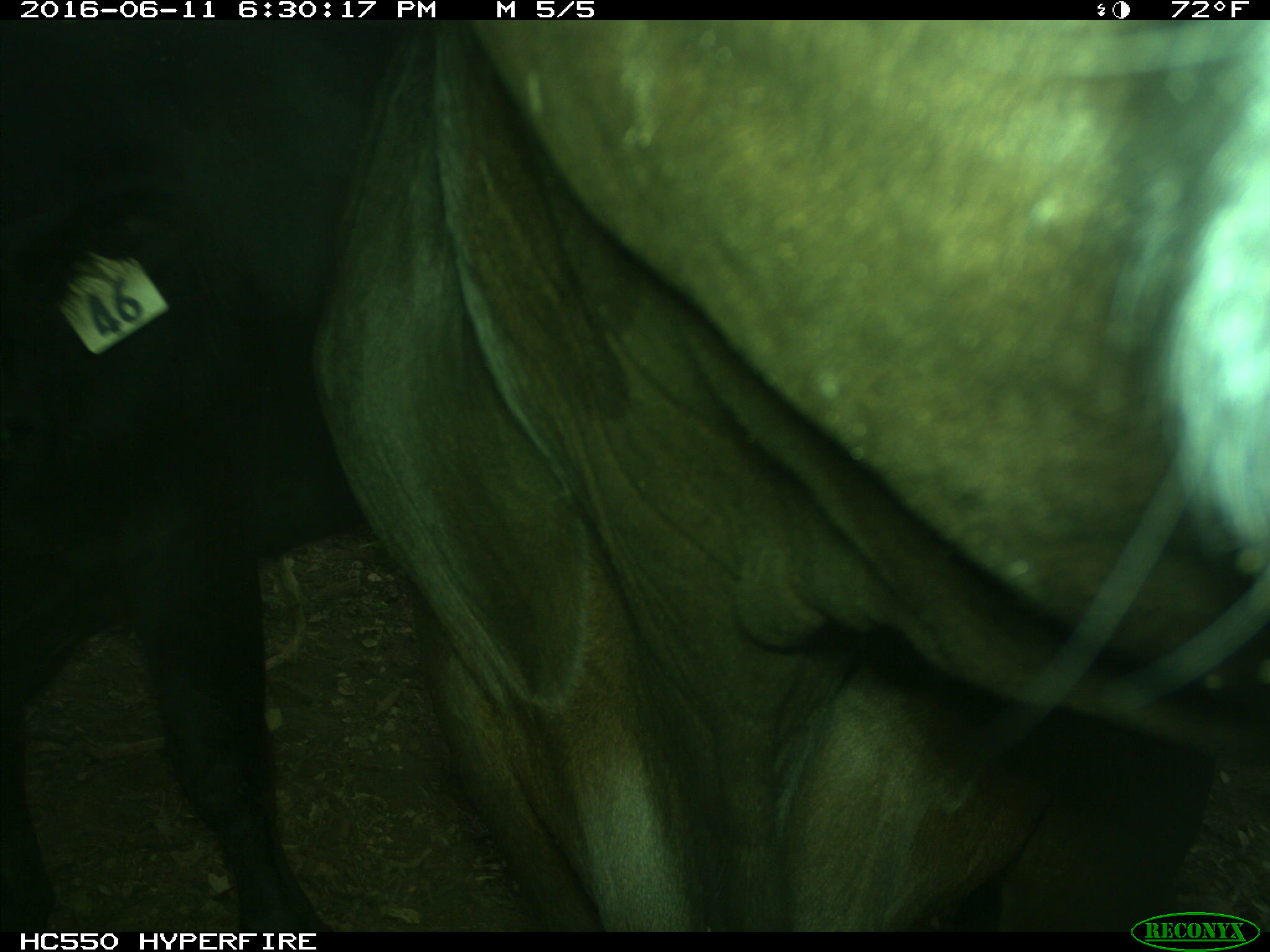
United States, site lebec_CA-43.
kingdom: Animalia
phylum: Chordata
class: Mammalia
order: Artiodactyla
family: Bovidae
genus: Bos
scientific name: Bos taurus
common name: domestic cow